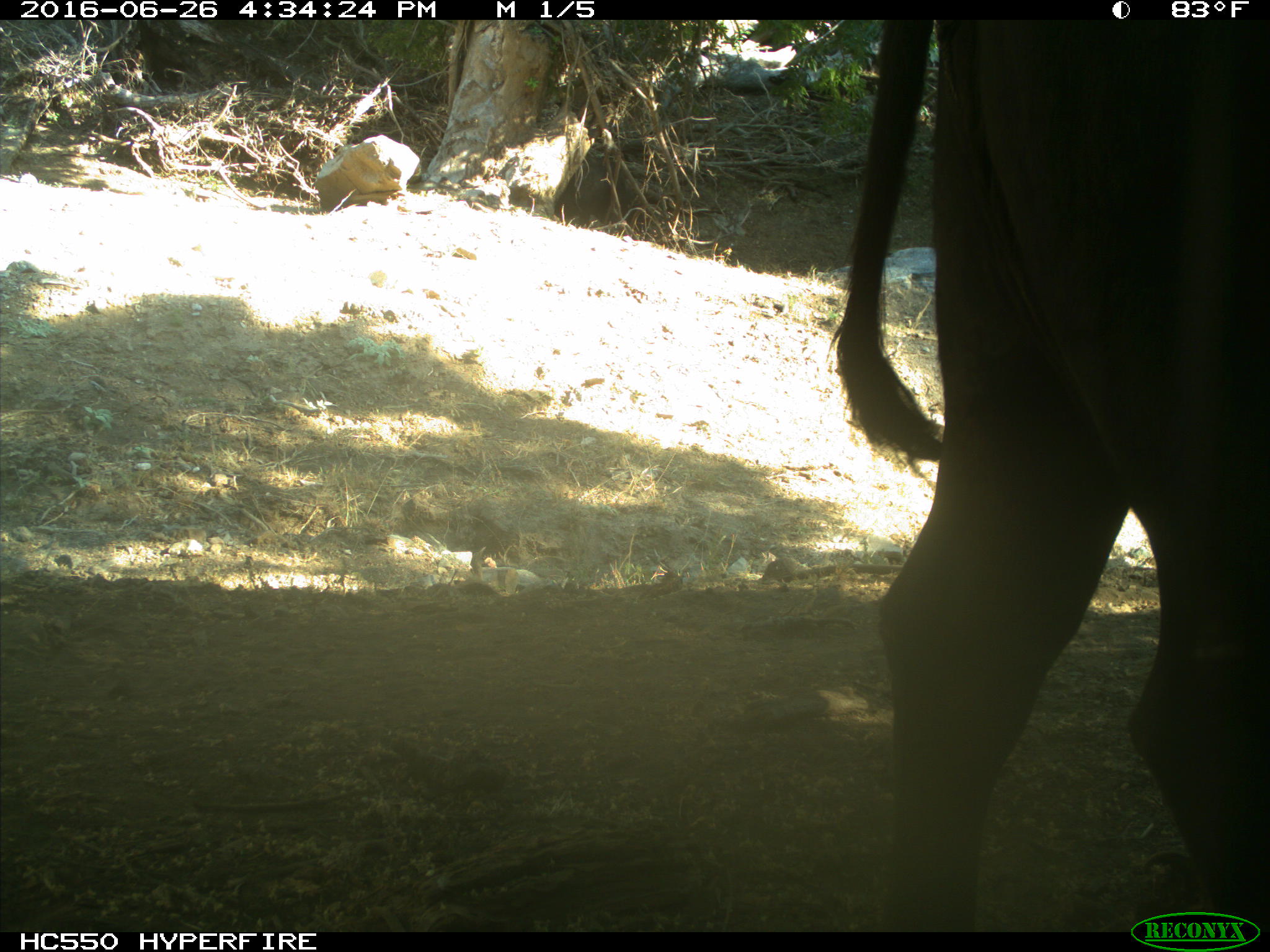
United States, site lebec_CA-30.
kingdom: Animalia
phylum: Chordata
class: Mammalia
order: Artiodactyla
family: Bovidae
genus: Bos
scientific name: Bos taurus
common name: domestic cow